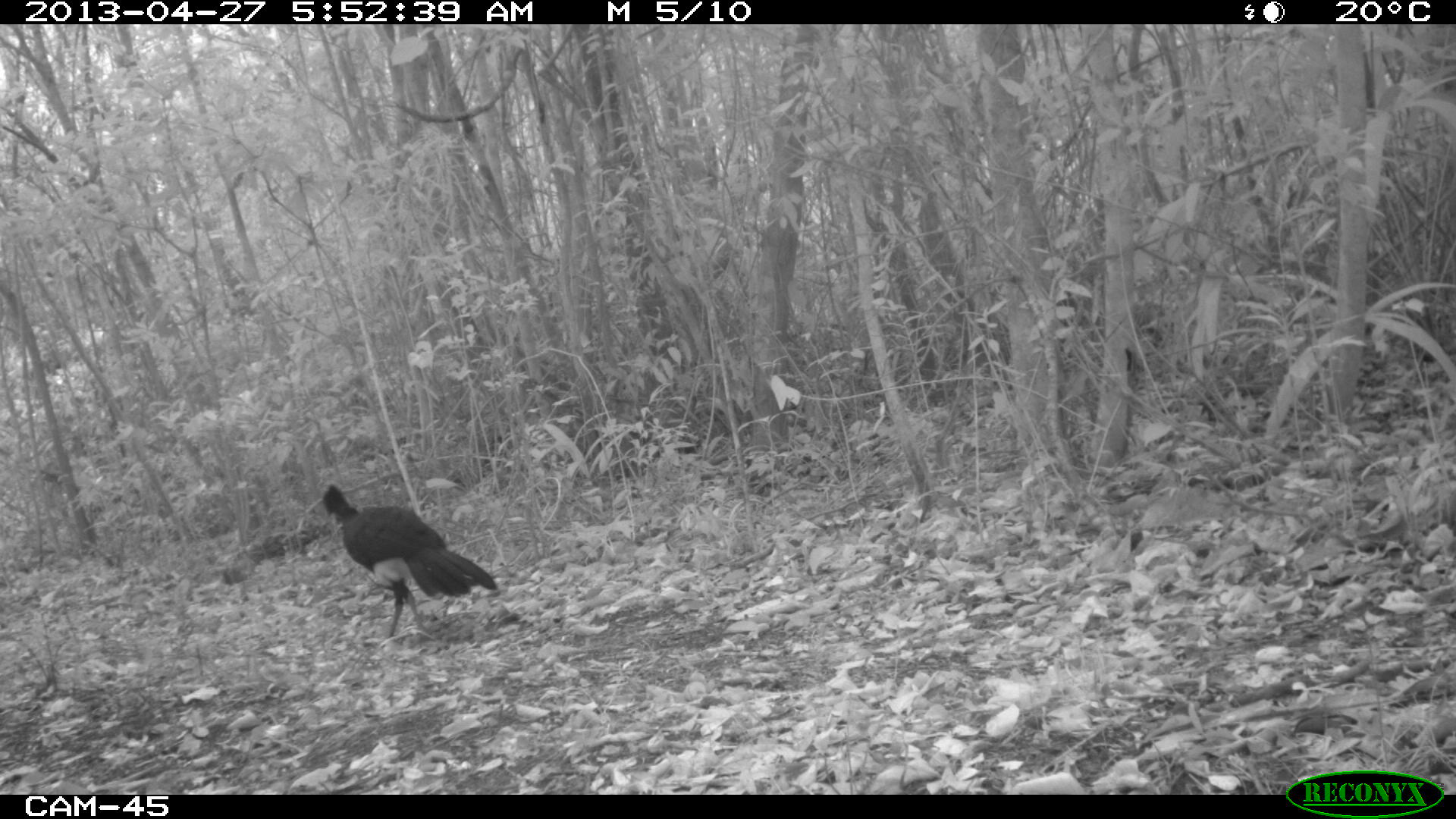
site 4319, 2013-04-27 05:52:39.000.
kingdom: Animalia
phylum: Chordata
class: Aves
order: Galliformes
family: Cracidae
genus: Crax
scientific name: Crax rubra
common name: great curassow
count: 2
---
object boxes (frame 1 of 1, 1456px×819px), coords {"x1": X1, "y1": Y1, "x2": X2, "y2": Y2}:
crax rubra: {"x1": 319, "y1": 482, "x2": 497, "y2": 637}